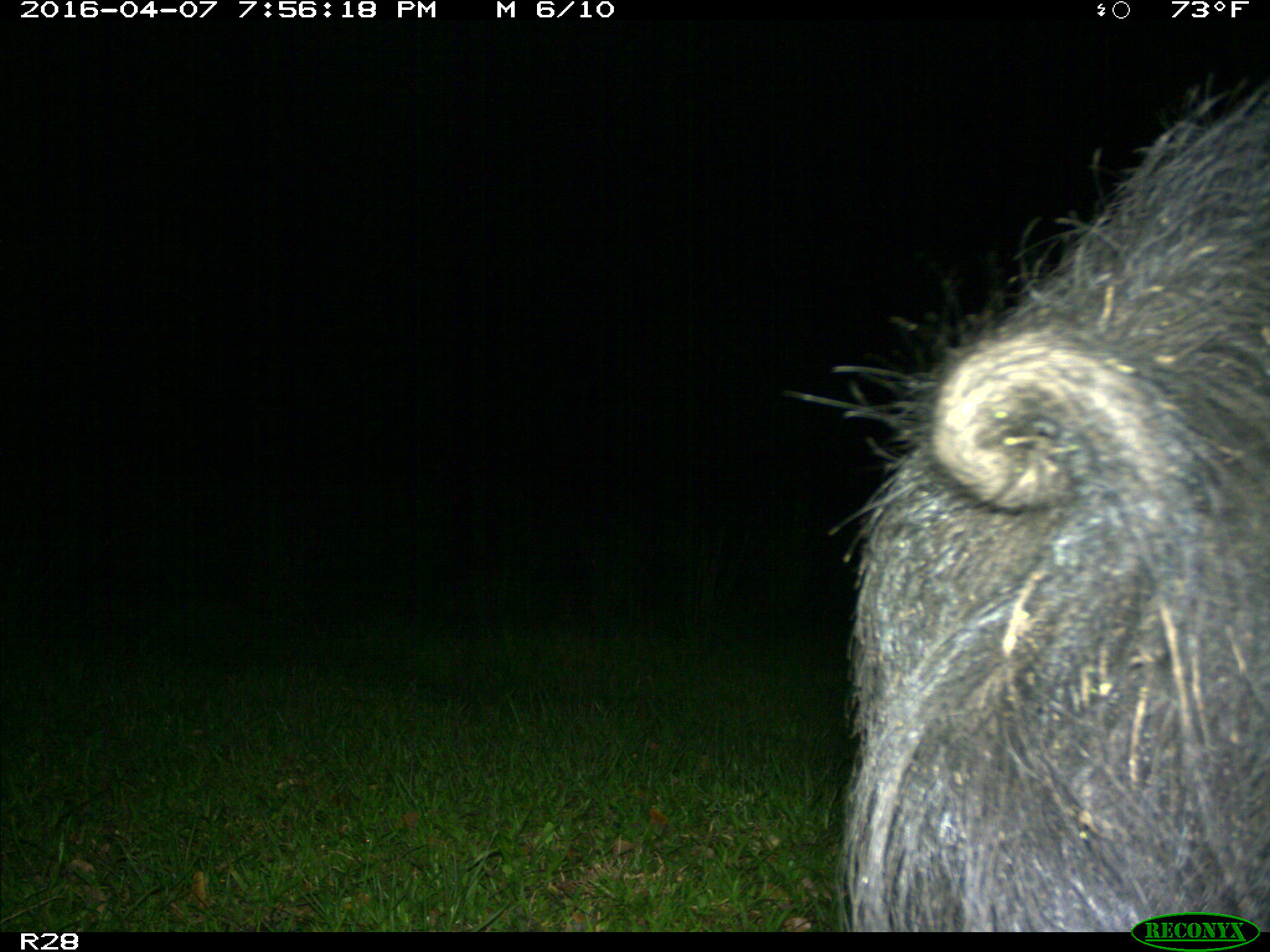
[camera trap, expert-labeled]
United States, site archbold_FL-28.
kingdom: Animalia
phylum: Chordata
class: Mammalia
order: Artiodactyla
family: Suidae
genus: Sus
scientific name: Sus scrofa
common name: wild boar